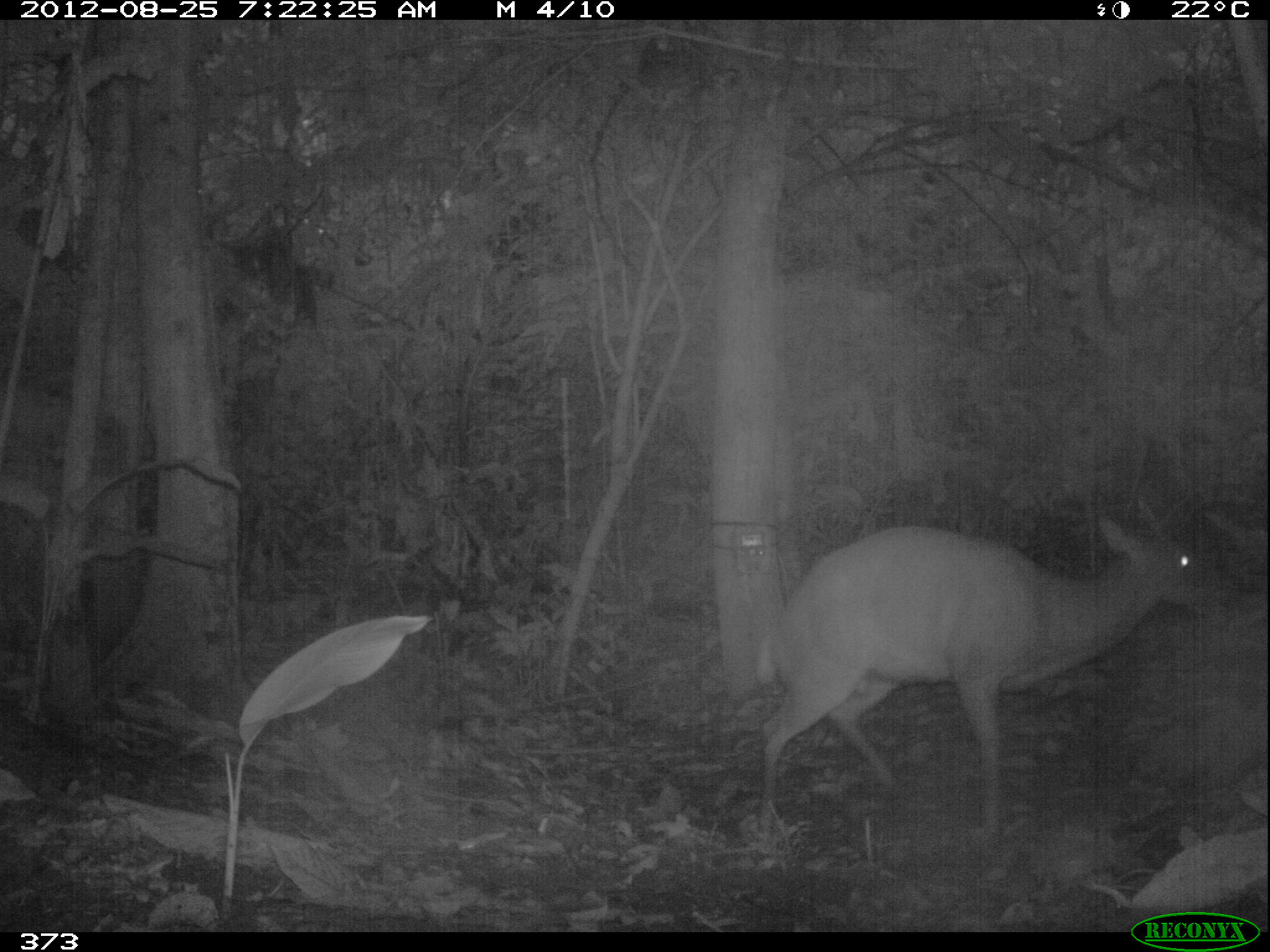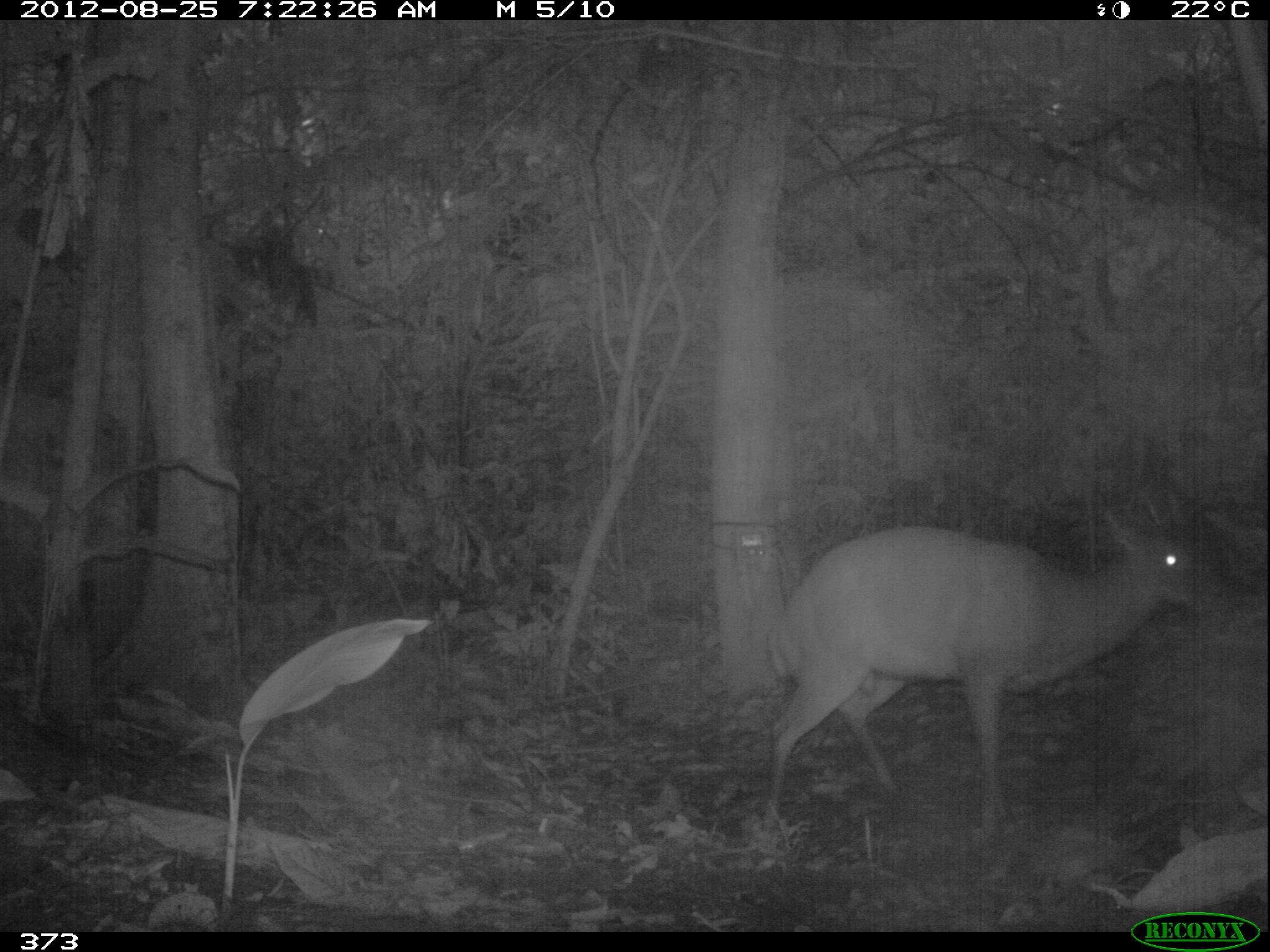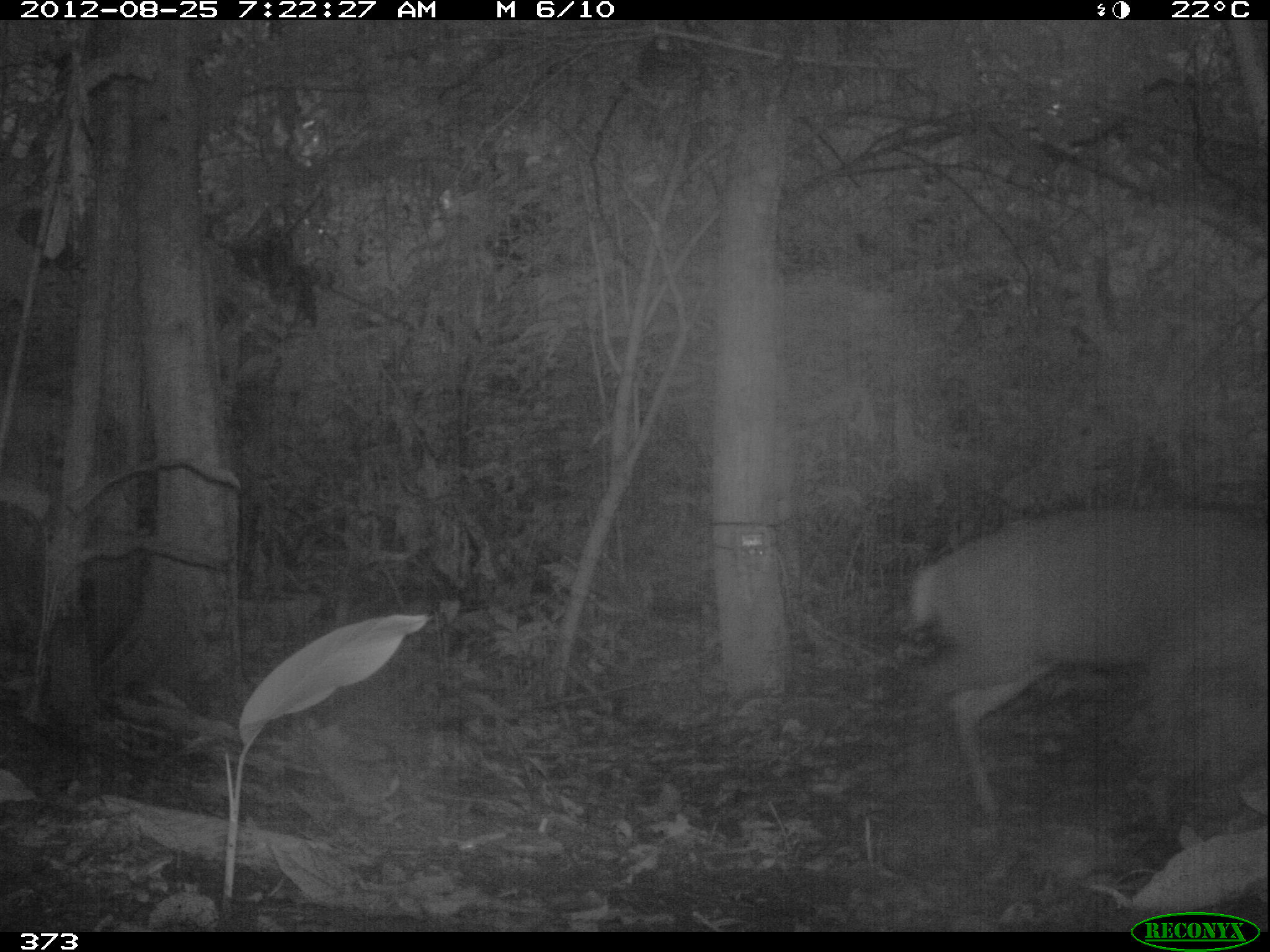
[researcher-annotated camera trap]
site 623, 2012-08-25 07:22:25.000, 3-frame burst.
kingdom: Animalia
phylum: Chordata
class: Mammalia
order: Artiodactyla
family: Cervidae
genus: Mazama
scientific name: Mazama americana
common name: red brocket